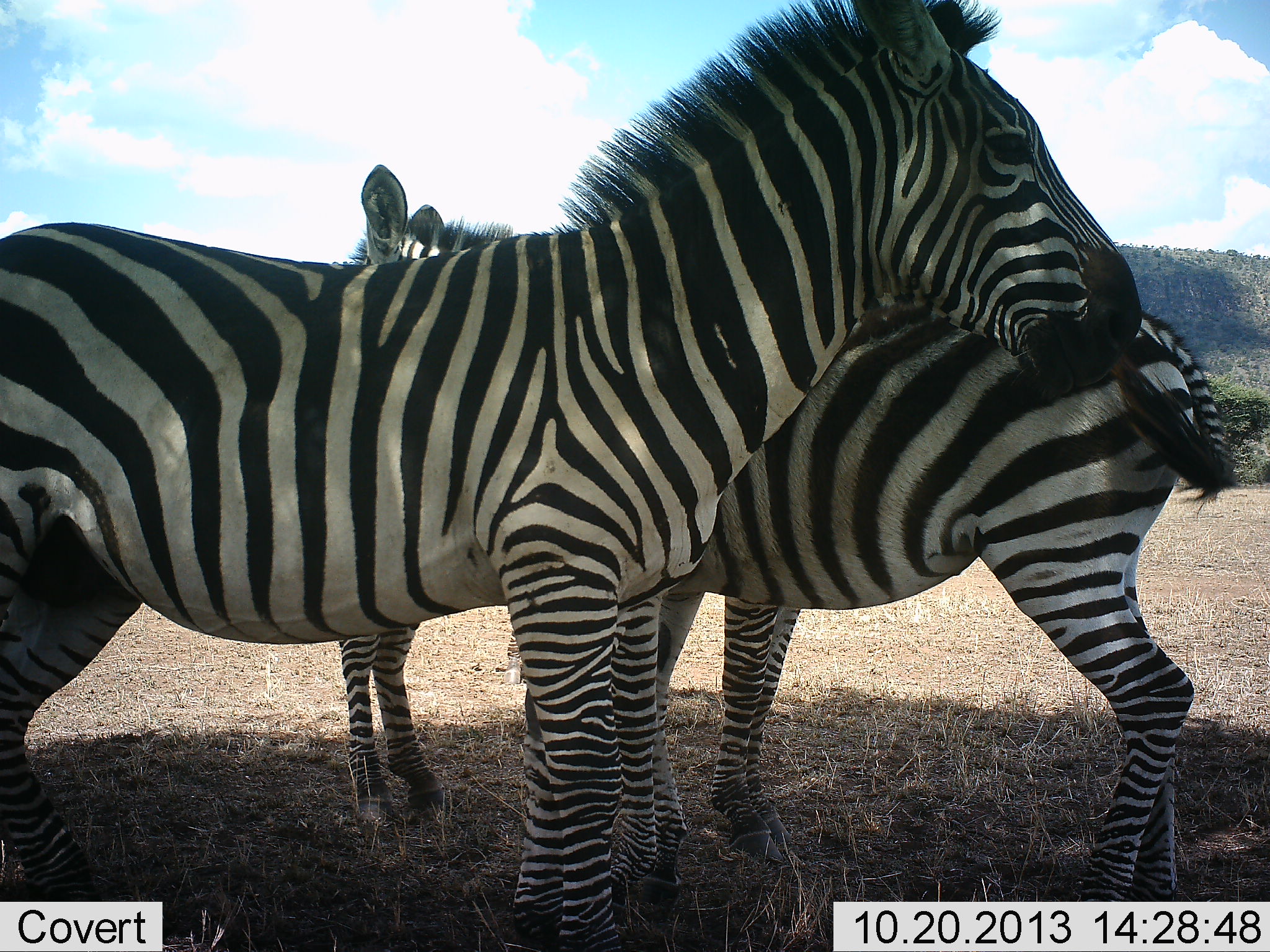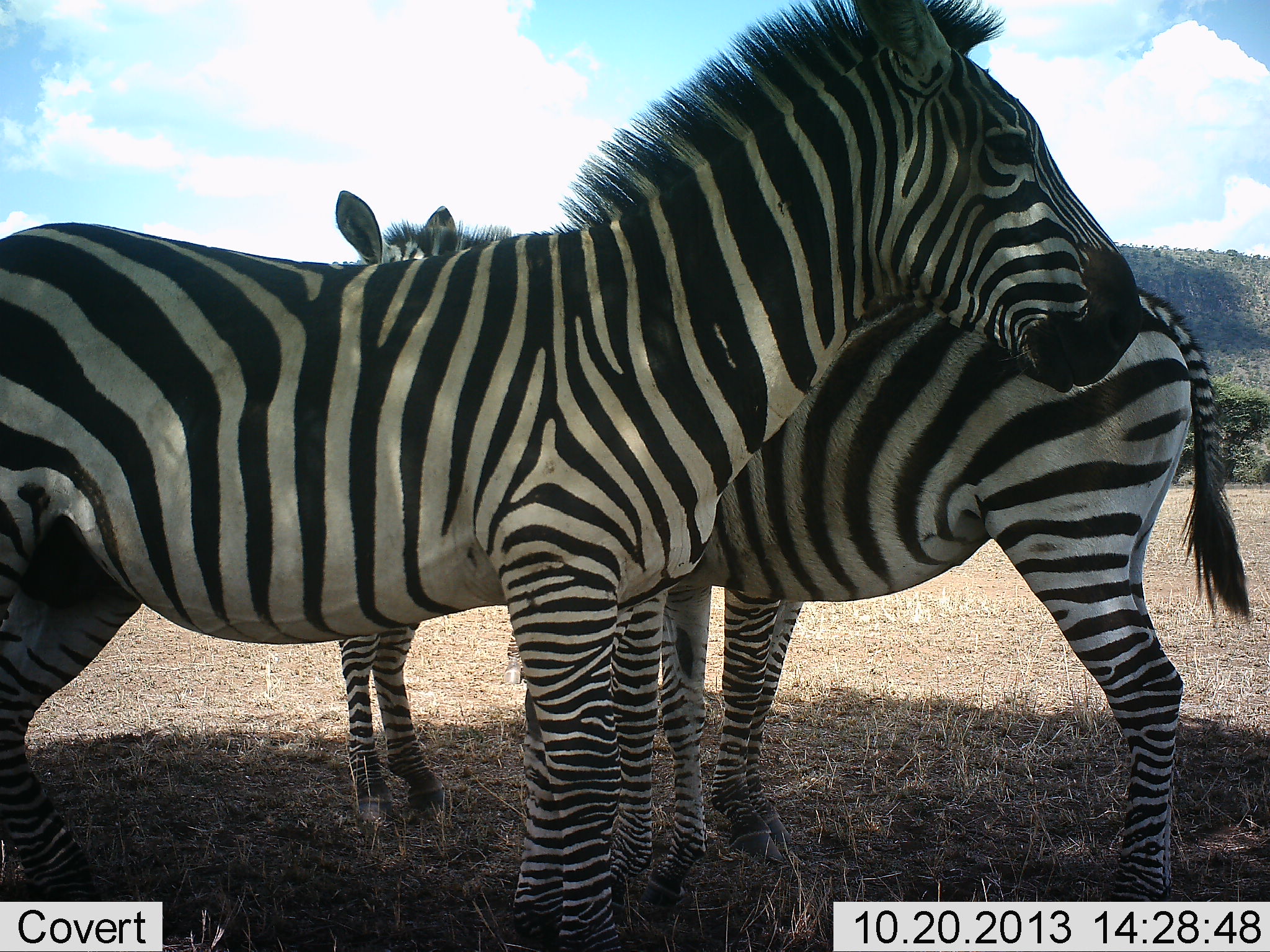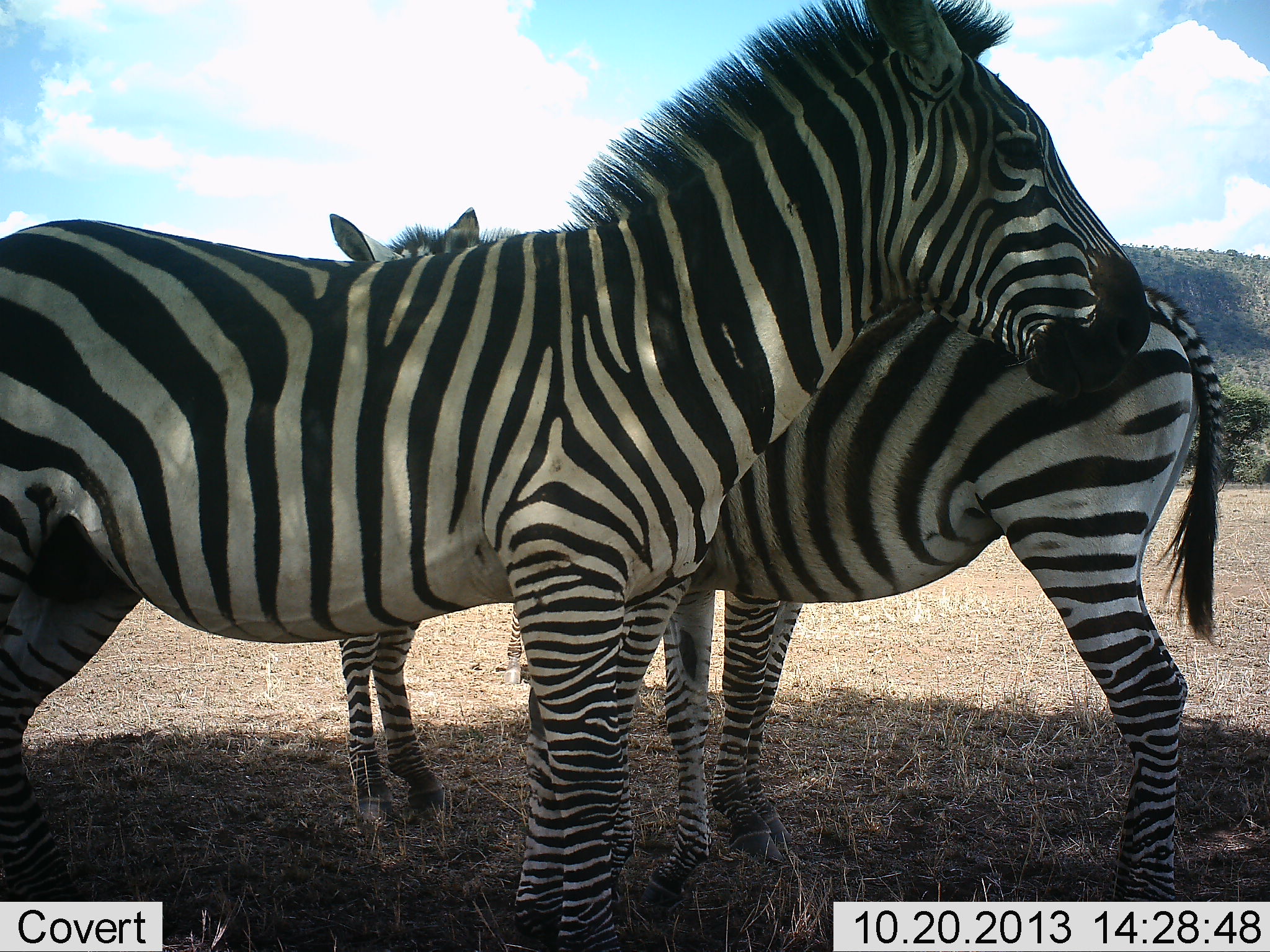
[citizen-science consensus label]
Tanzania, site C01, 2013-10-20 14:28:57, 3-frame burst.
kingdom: Animalia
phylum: Chordata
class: Mammalia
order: Perissodactyla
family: Equidae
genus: Equus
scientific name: Equus quagga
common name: plains zebra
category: zebra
Zebra (plains zebra) (Equus quagga), count 3. Behavior (volunteer vote fractions): standing 88%, resting 3%, moving 3%, interacting 19%. Young present (vote fraction): 6%. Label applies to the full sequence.